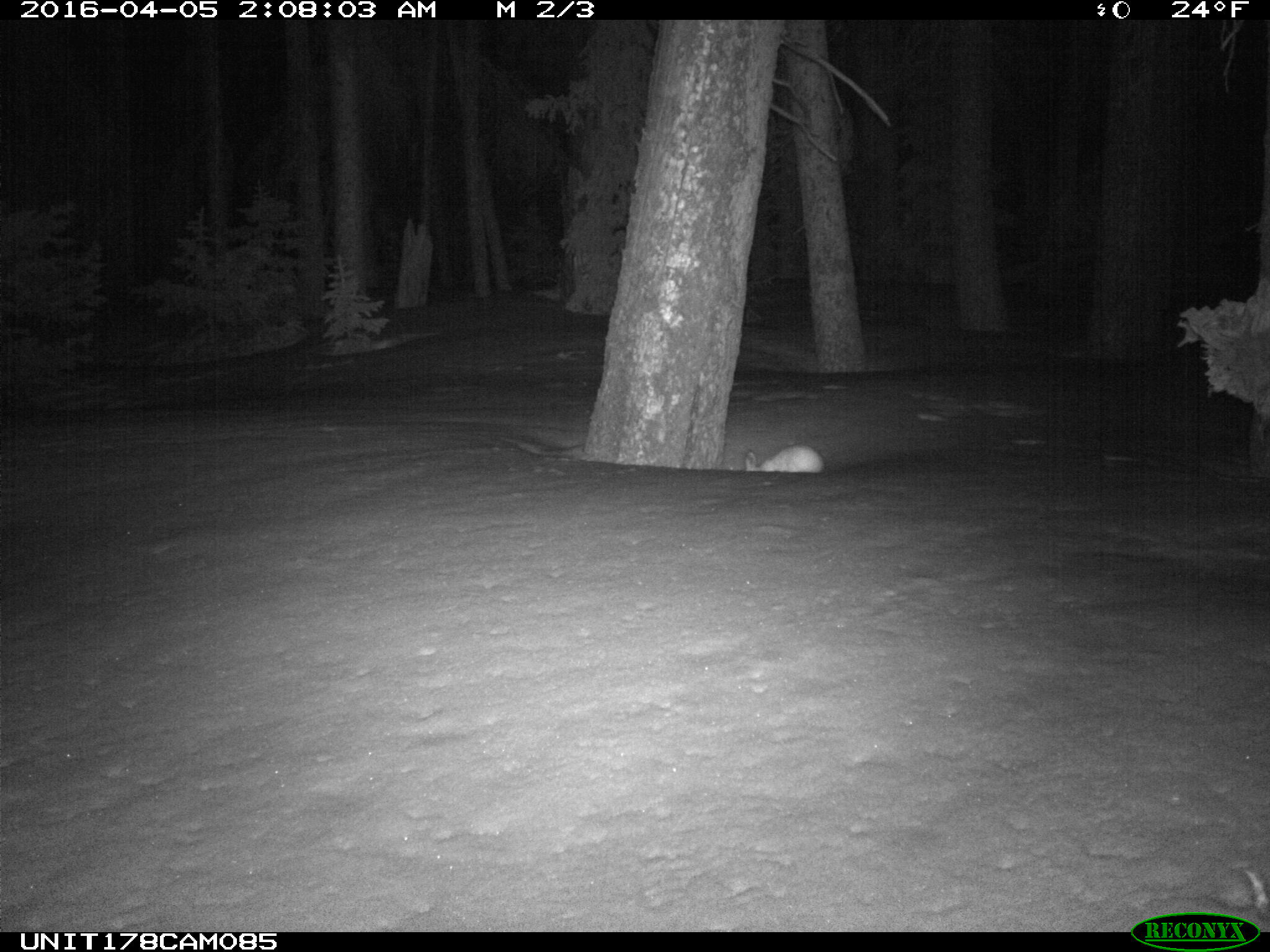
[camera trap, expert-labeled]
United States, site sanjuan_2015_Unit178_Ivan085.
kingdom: Animalia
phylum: Chordata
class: Mammalia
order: Lagomorpha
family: Leporidae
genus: Lepus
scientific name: Lepus americanus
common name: snowshoe hare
Lepus americanus (snowshoe hare).